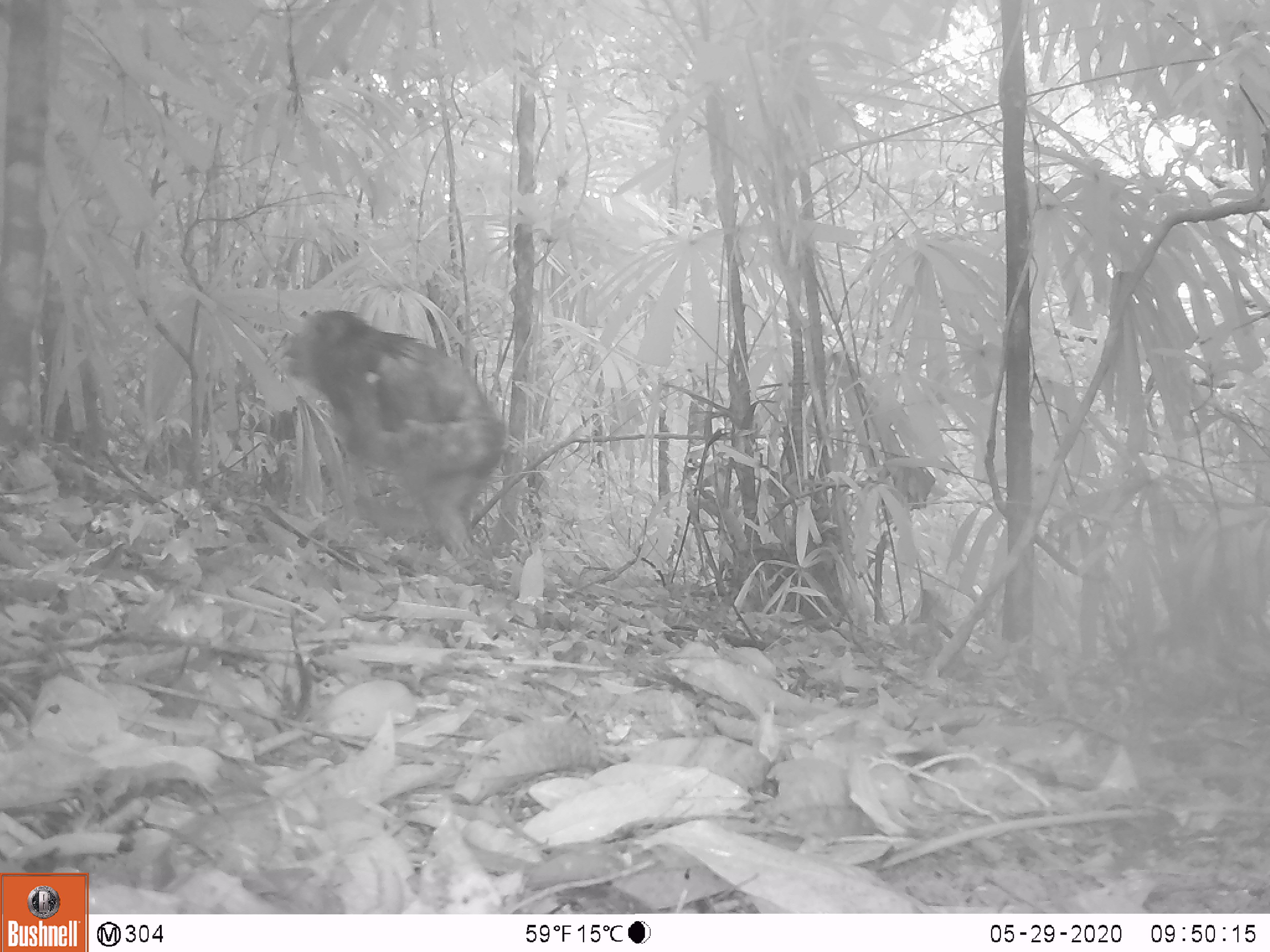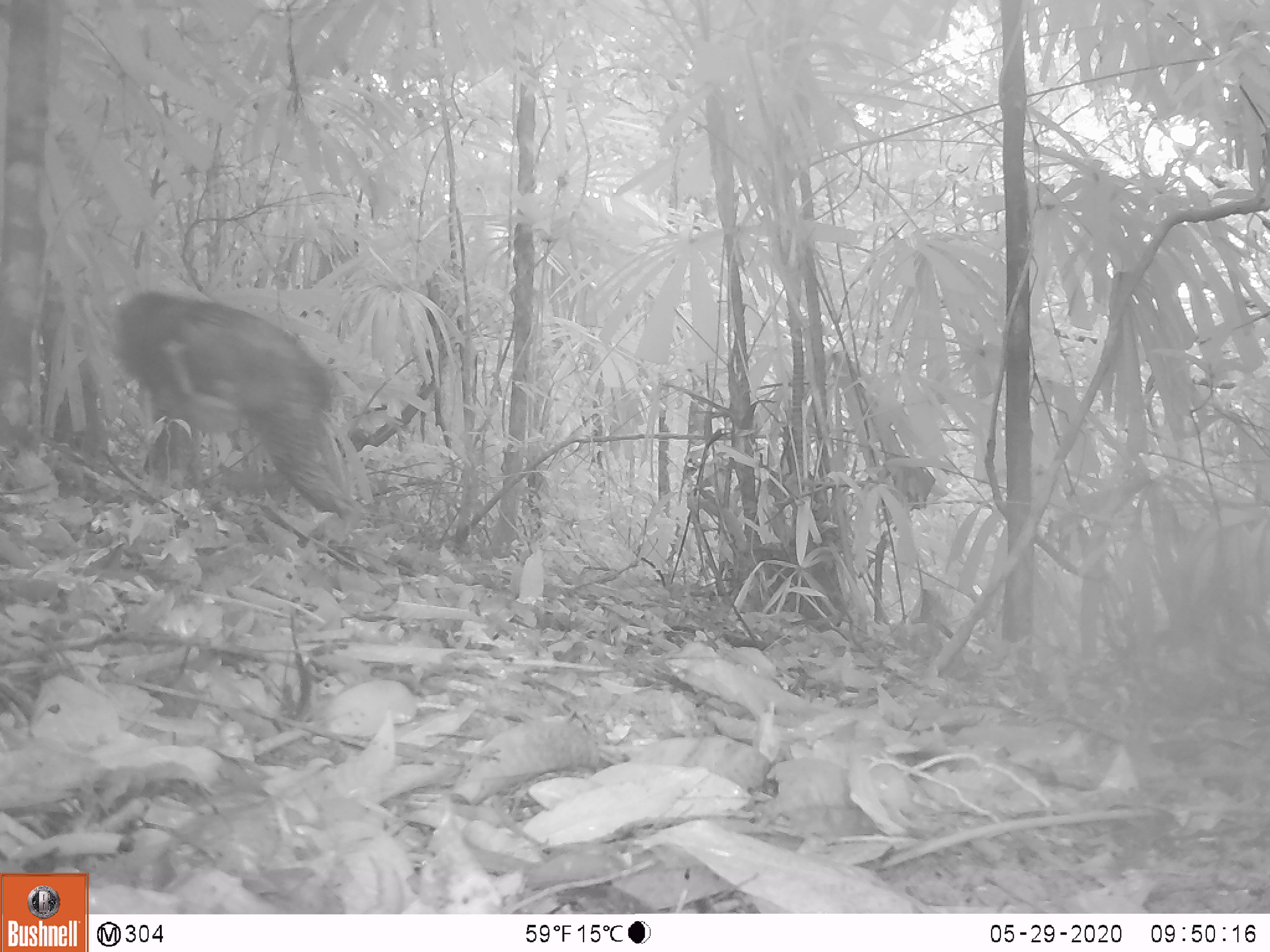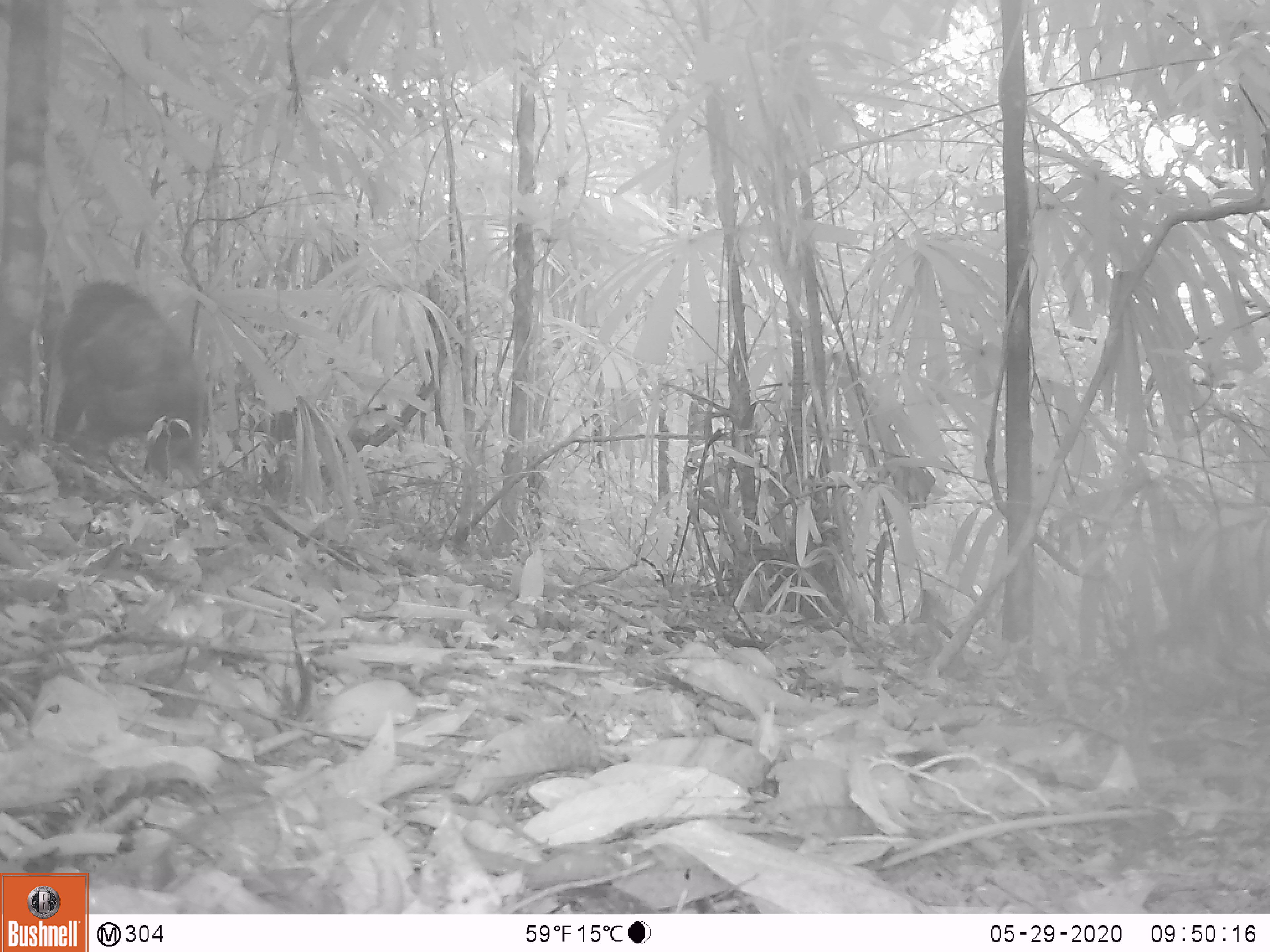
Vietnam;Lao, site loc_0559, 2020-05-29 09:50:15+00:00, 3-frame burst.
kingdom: Animalia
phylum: Chordata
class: Mammalia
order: Primates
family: Cercopithecidae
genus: Macaca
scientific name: Macaca arctoides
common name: stump-tailed macaque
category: stump tailed macaque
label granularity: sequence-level